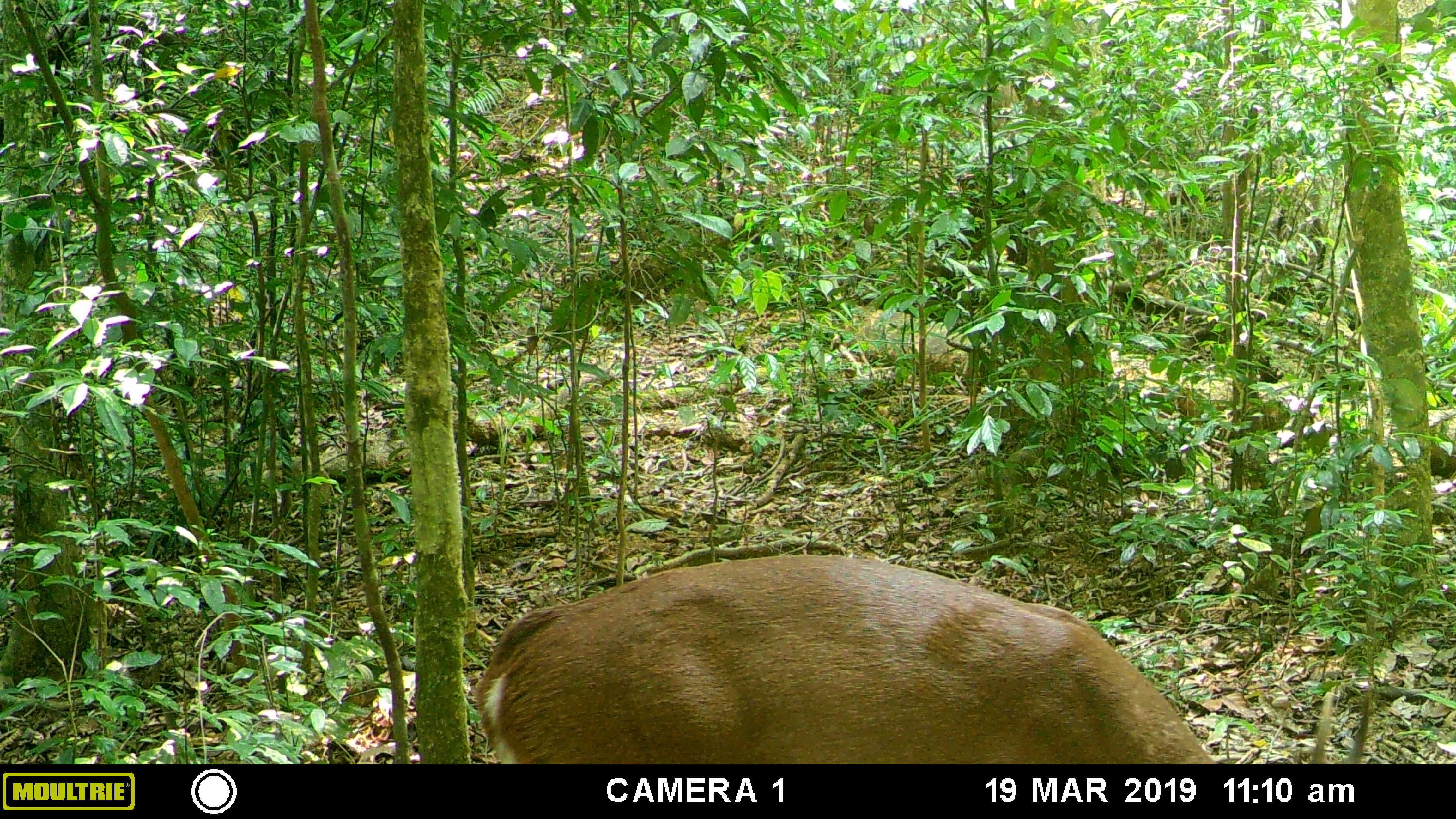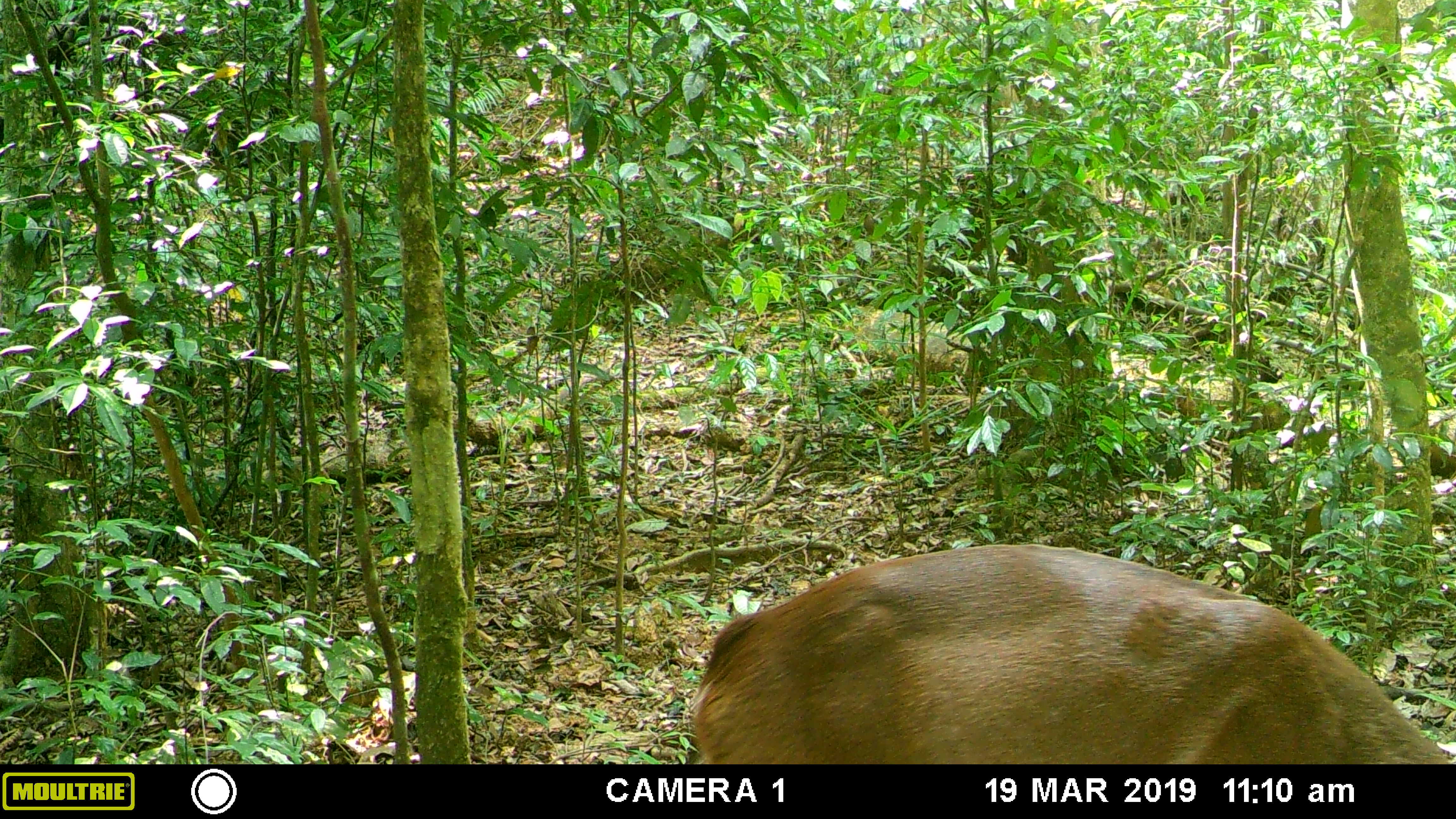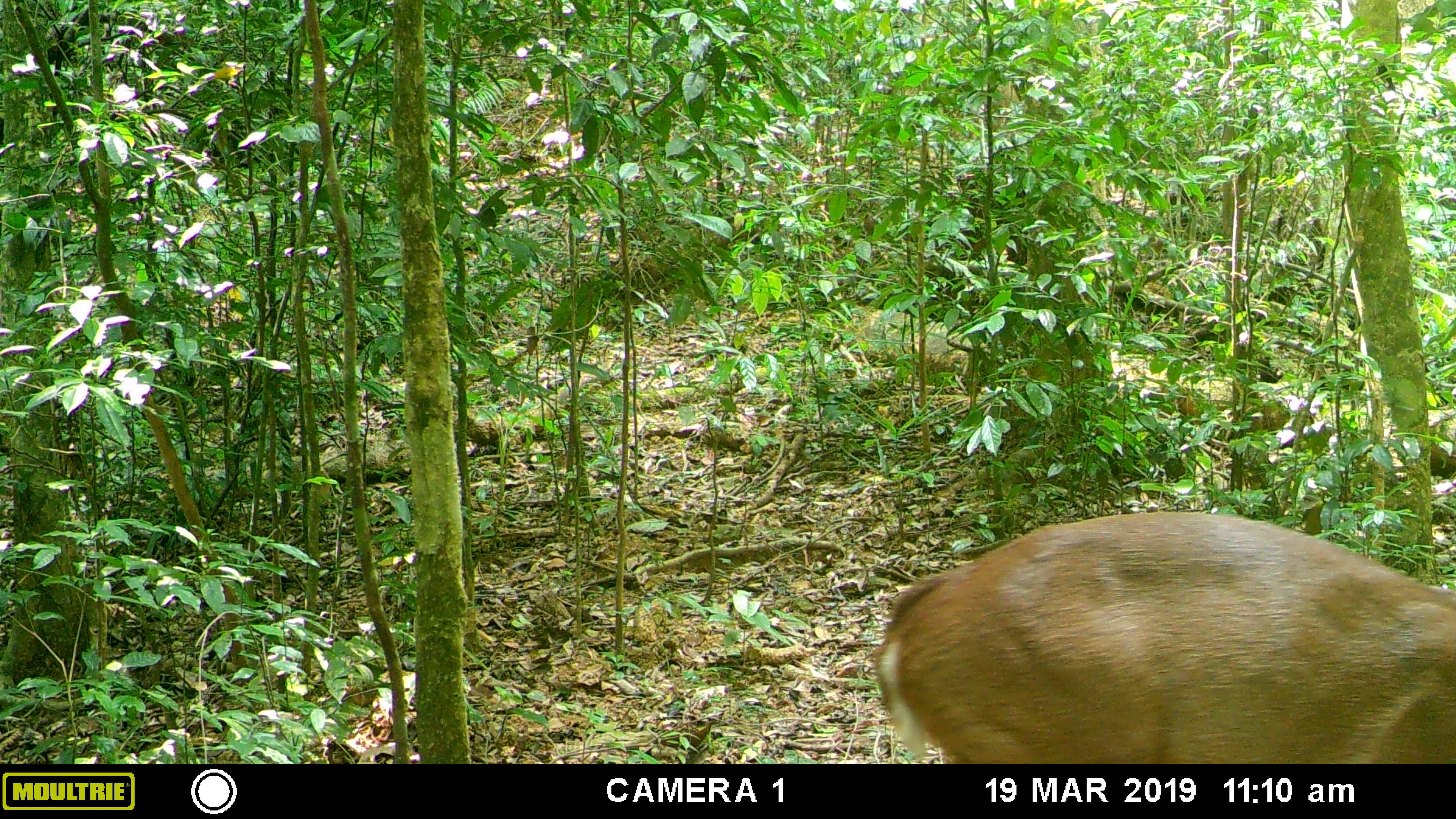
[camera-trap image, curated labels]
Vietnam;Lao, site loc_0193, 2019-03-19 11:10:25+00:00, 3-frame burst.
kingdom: Animalia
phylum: Chordata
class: Mammalia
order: Artiodactyla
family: Cervidae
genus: Muntiacus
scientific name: Muntiacus vuquangensis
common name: large-antlered muntjac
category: large antlered muntjac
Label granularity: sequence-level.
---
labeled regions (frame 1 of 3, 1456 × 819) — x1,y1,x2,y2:
large antlered muntjac: 472,550,1216,764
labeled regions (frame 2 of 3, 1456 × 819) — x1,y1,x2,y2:
large antlered muntjac: 689,539,1451,764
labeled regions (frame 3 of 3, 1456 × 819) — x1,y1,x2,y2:
large antlered muntjac: 869,506,1456,764